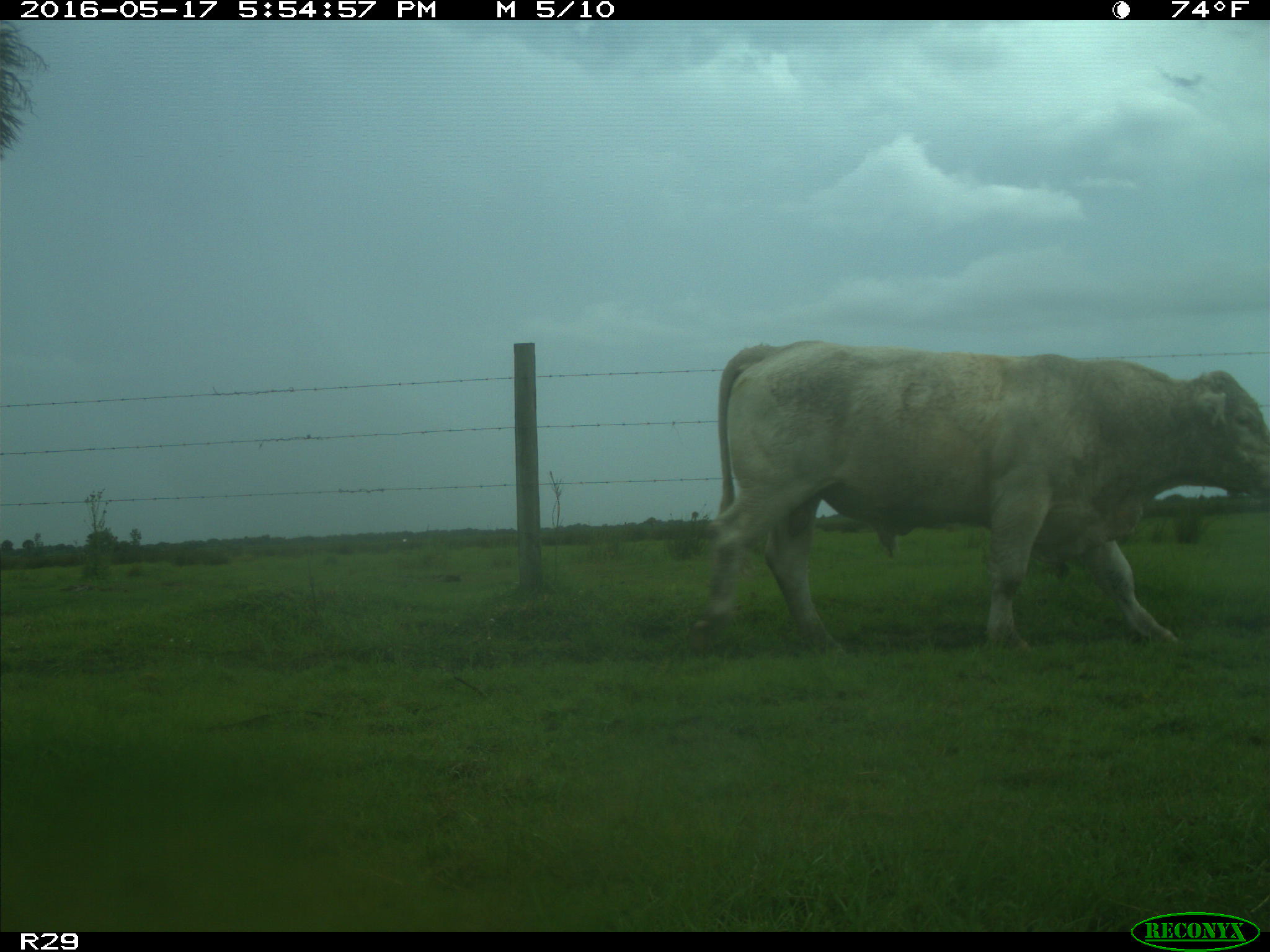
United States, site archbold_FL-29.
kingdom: Animalia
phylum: Chordata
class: Mammalia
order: Artiodactyla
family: Bovidae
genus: Bos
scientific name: Bos taurus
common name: domestic cow